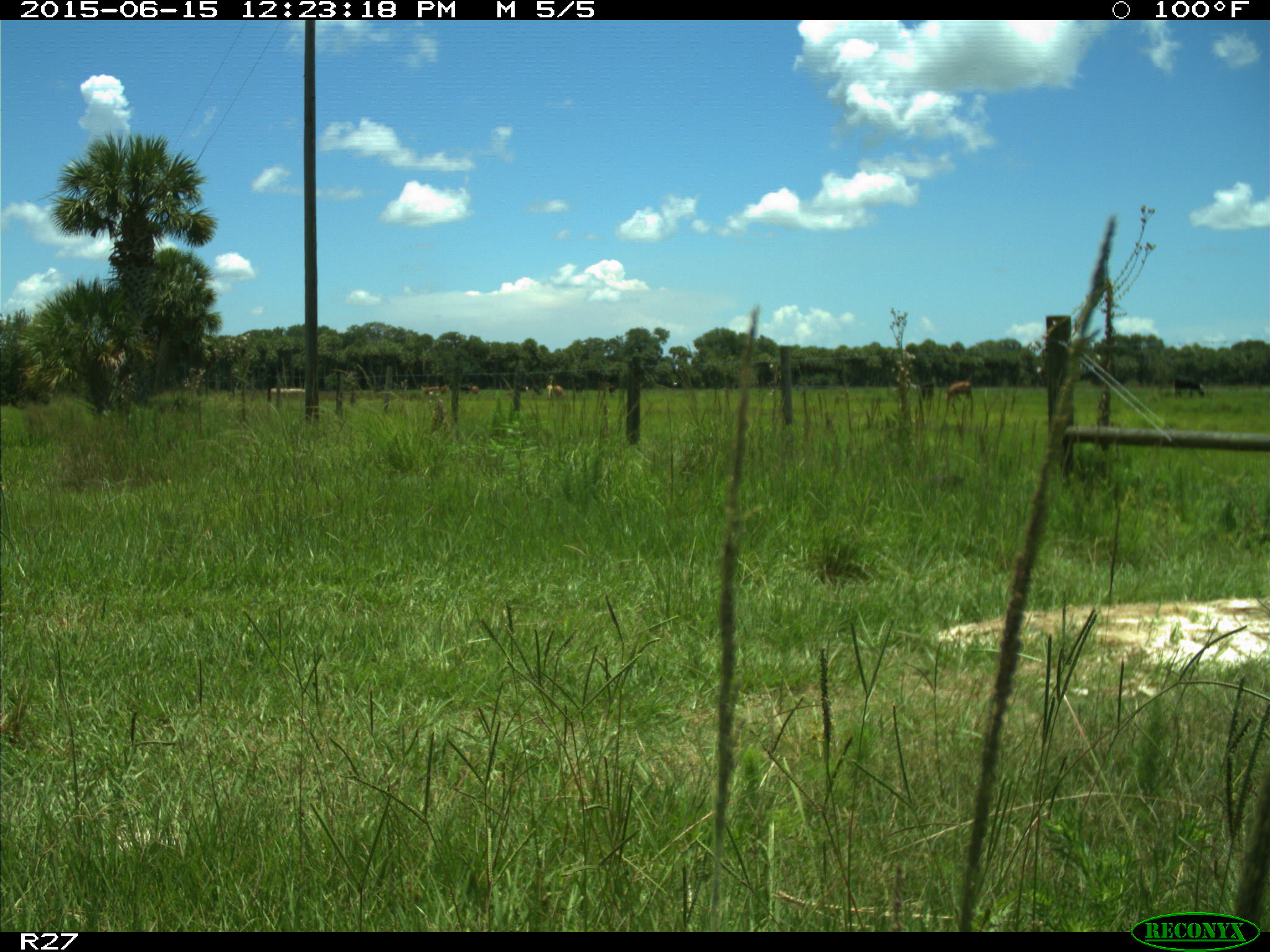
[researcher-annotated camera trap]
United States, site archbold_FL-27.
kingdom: Animalia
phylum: Chordata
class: Mammalia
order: Artiodactyla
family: Bovidae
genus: Bos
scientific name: Bos taurus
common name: domestic cow